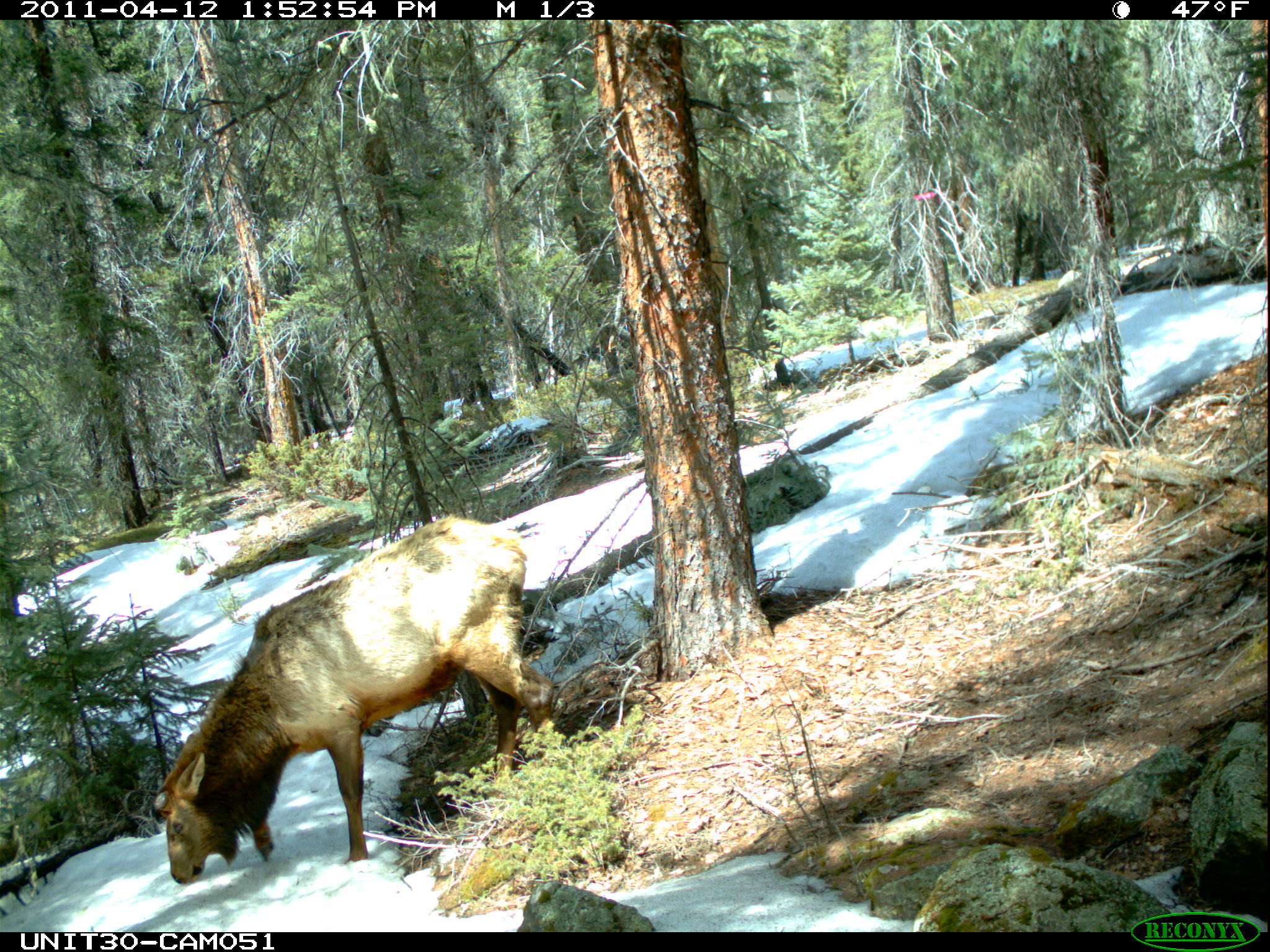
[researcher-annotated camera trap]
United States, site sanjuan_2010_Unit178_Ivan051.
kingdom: Animalia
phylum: Chordata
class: Mammalia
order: Artiodactyla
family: Cervidae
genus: Cervus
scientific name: Cervus elaphus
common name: red deer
Cervus elaphus (red deer).